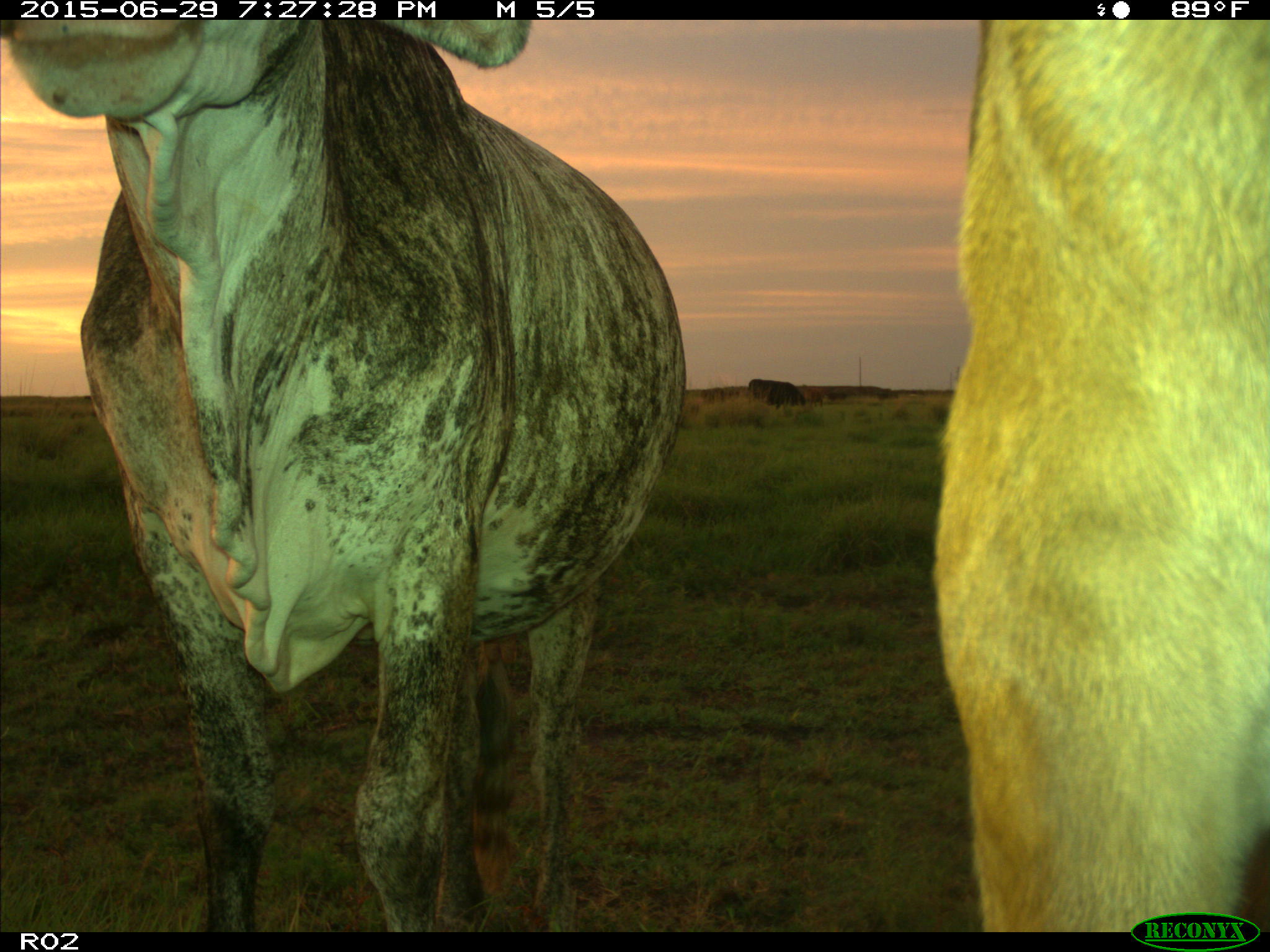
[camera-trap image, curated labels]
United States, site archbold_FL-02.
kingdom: Animalia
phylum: Chordata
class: Mammalia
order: Artiodactyla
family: Bovidae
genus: Bos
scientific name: Bos taurus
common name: domestic cow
Bos taurus (domestic cow).